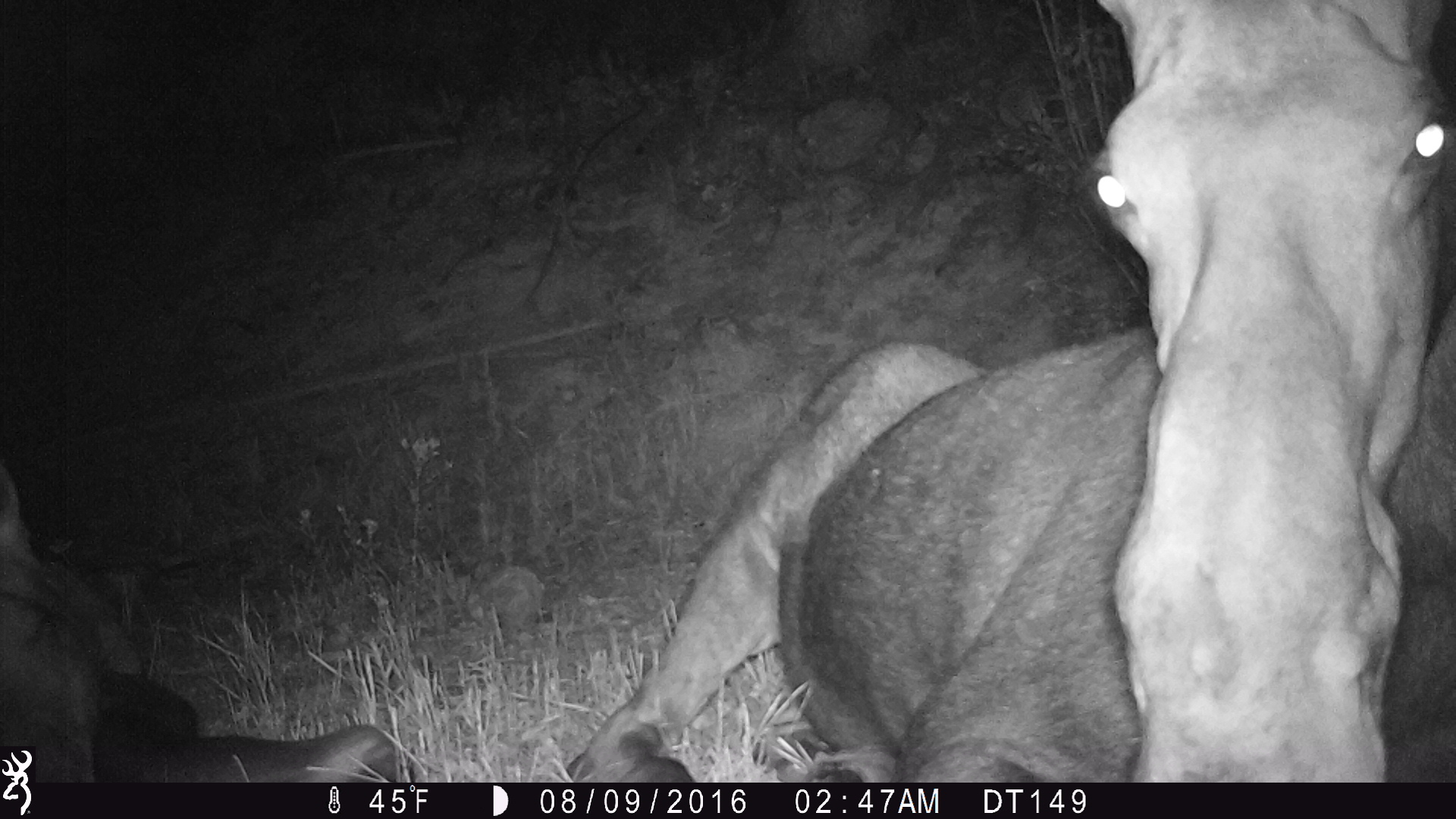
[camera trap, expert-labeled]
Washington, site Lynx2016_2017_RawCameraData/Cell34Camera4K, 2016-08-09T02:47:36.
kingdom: Animalia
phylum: Chordata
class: Mammalia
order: Artiodactyla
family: Cervidae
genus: Alces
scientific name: Alces alces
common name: moose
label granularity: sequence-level